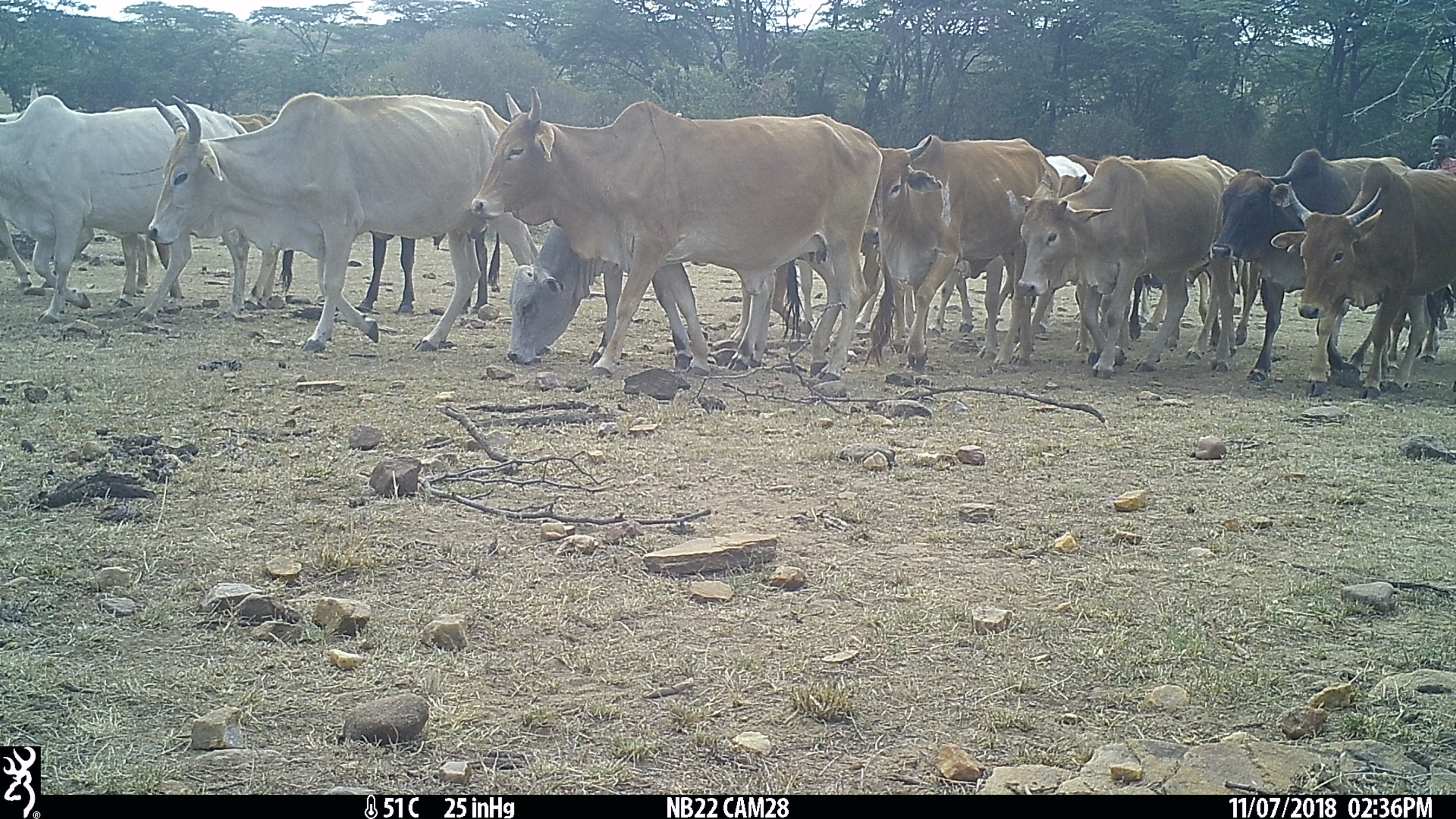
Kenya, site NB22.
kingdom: Animalia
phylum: Chordata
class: Mammalia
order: Artiodactyla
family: Bovidae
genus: Bos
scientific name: Bos taurus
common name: cattle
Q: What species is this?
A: Cattle (Bos taurus).